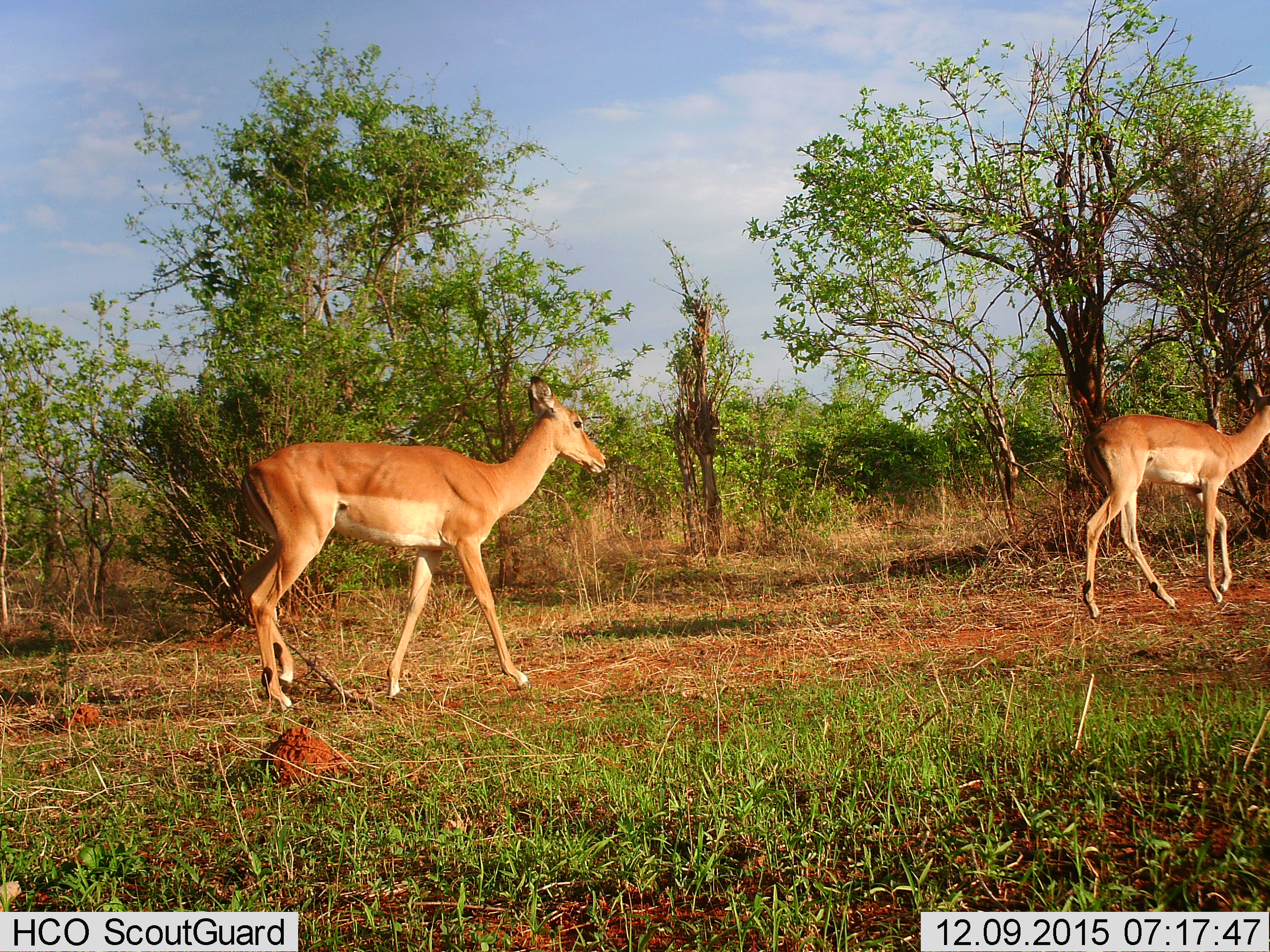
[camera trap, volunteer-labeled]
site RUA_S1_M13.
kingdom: Animalia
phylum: Chordata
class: Mammalia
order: Artiodactyla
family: Bovidae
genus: Aepyceros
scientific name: Aepyceros melampus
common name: impala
Impala (Aepyceros melampus), count 2. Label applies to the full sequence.